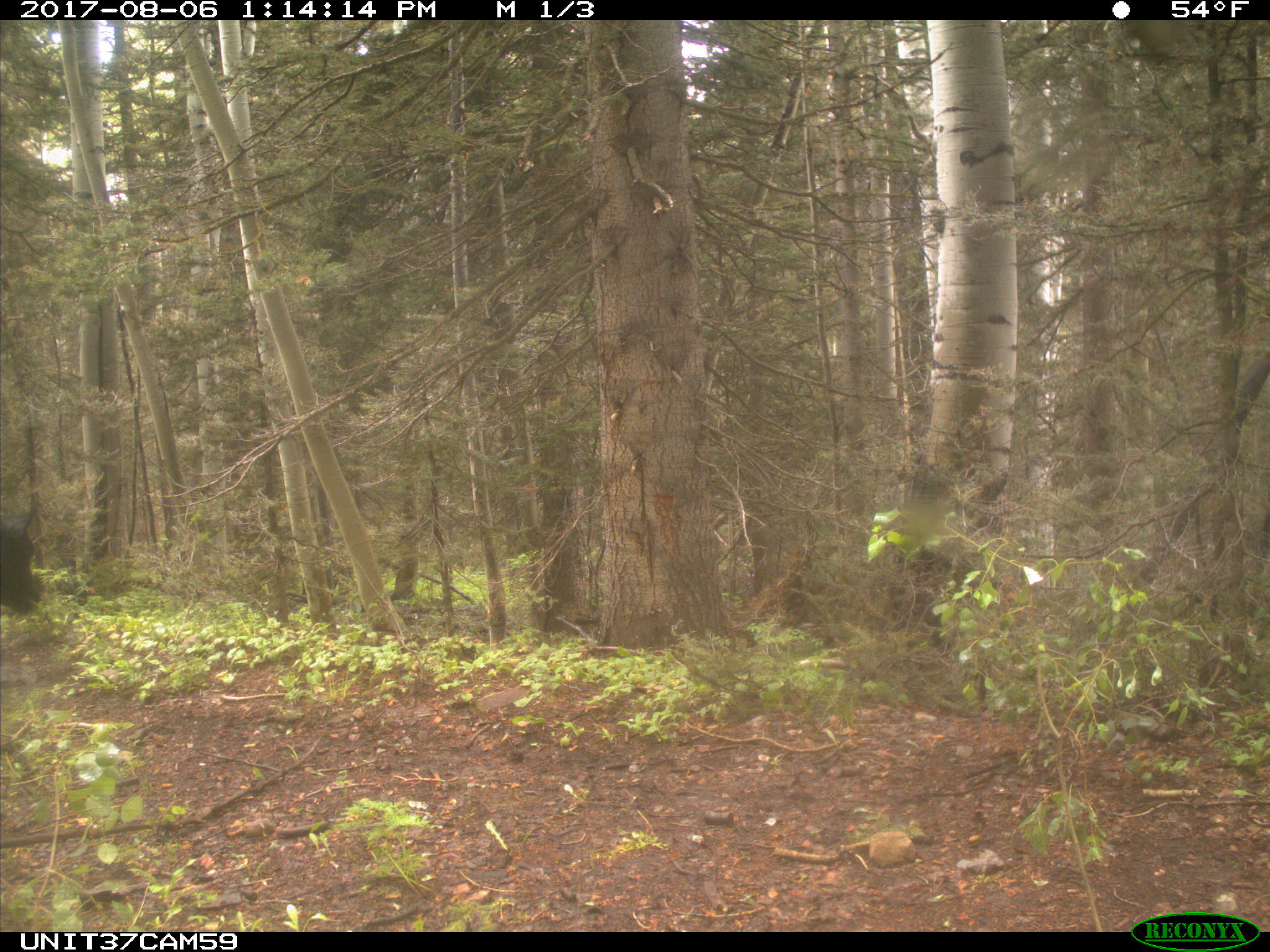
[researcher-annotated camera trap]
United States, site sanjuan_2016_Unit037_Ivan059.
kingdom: Animalia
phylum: Chordata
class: Mammalia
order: Artiodactyla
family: Bovidae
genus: Bos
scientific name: Bos taurus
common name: domestic cow